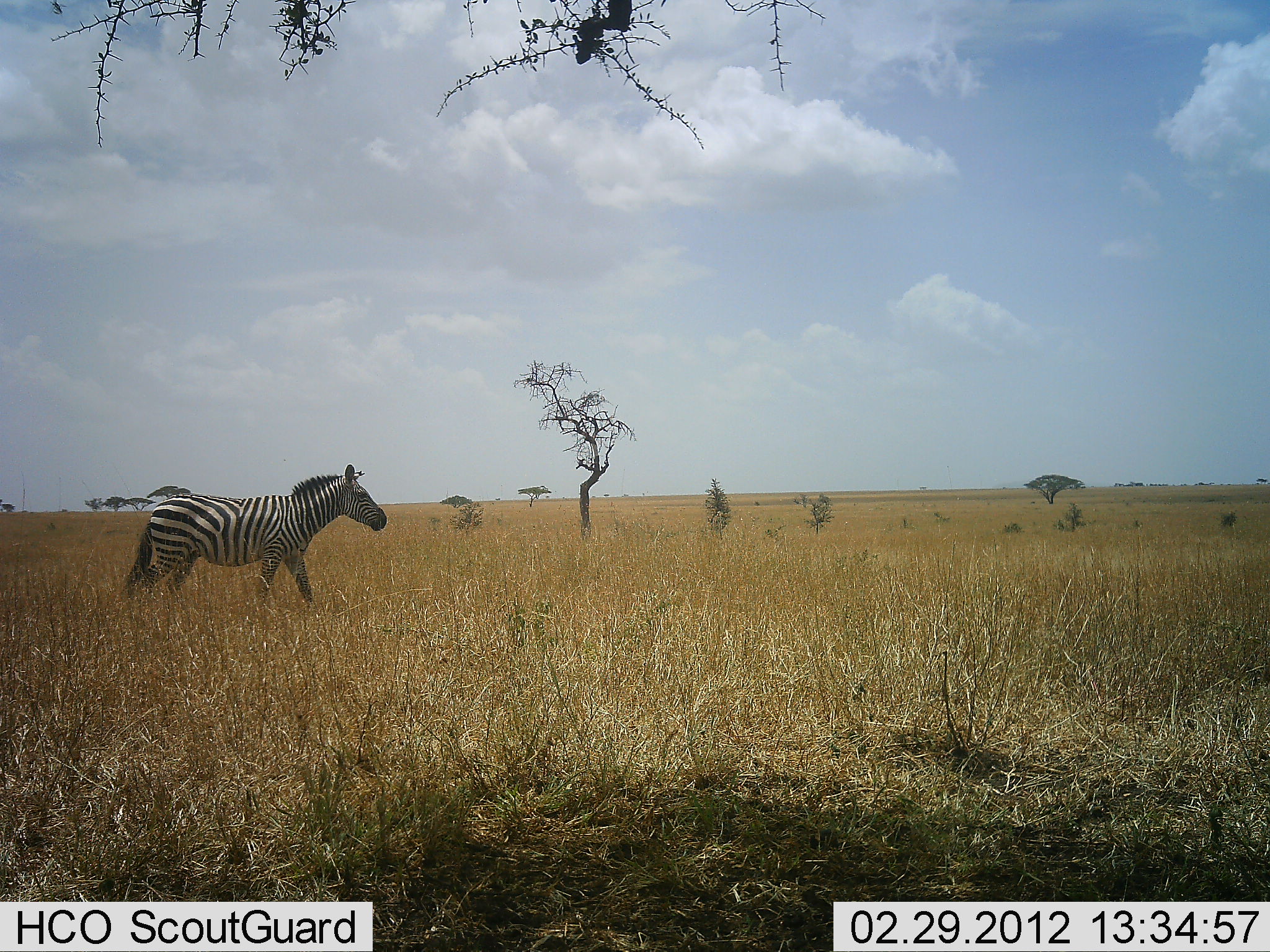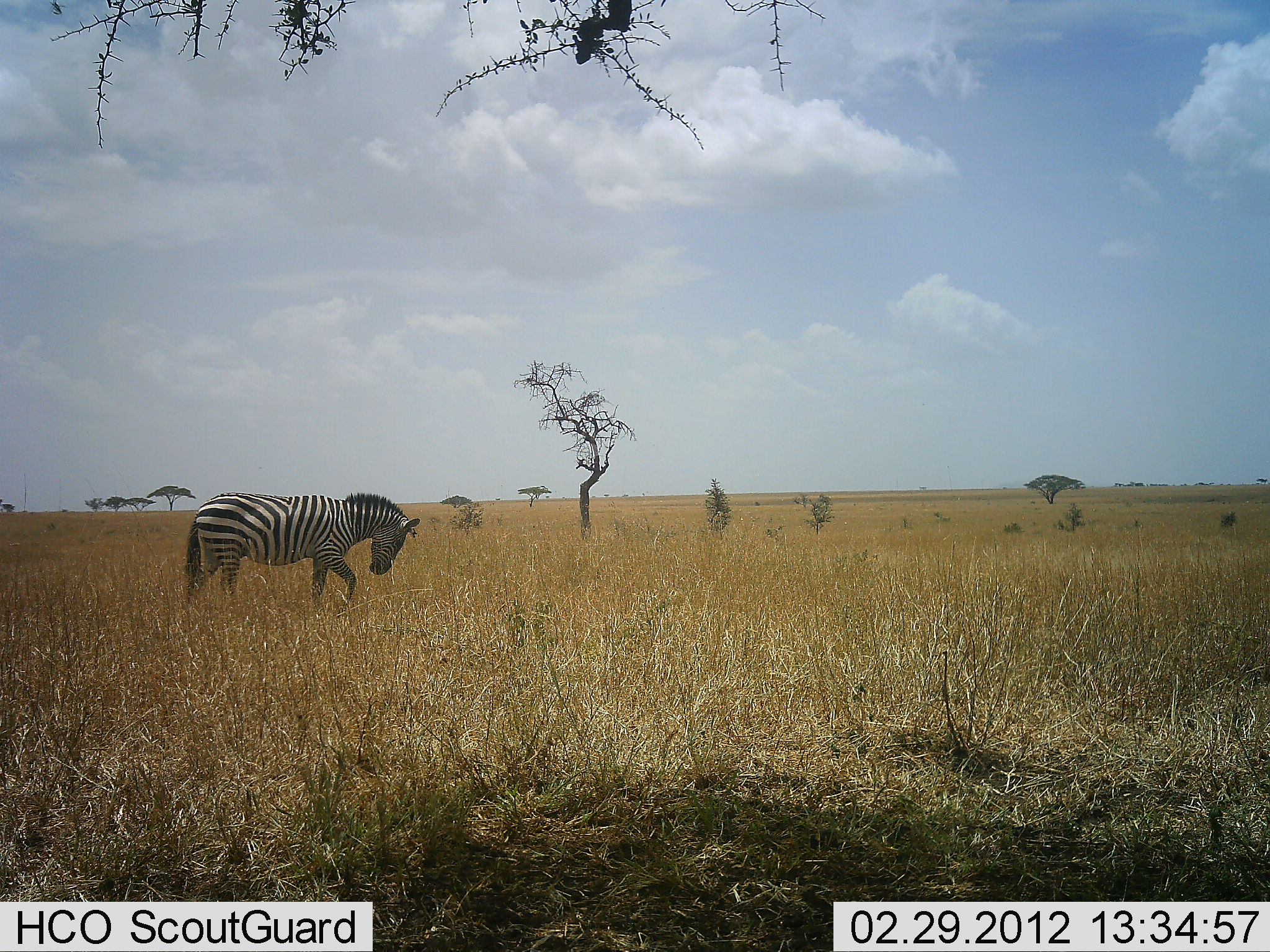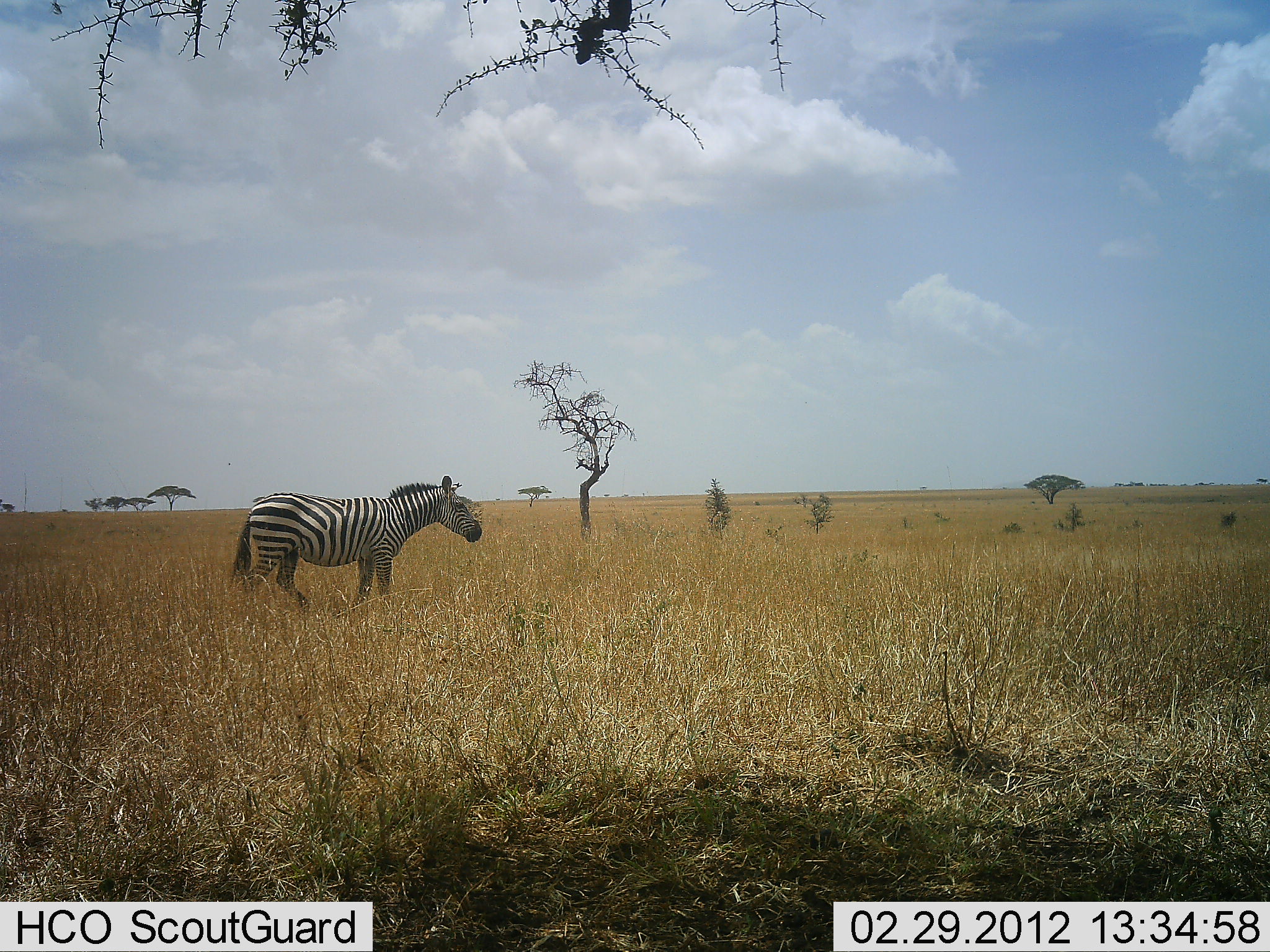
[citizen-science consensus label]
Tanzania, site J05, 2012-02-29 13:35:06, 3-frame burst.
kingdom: Animalia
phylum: Chordata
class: Mammalia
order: Perissodactyla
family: Equidae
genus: Equus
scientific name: Equus quagga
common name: plains zebra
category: zebra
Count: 1.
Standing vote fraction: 0%.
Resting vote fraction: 0%.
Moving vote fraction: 95%.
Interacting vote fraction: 5%.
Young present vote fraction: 0%.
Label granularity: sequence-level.